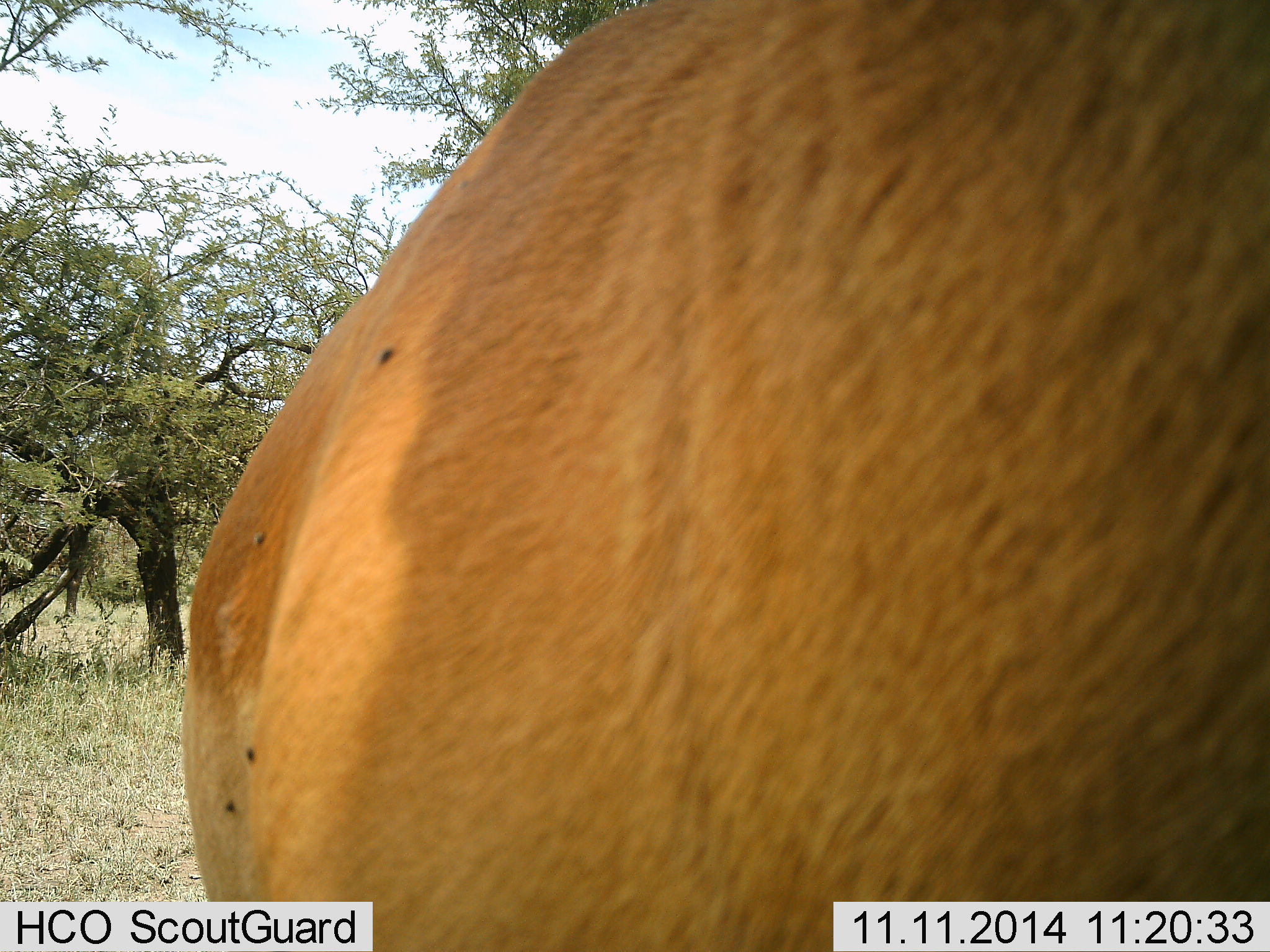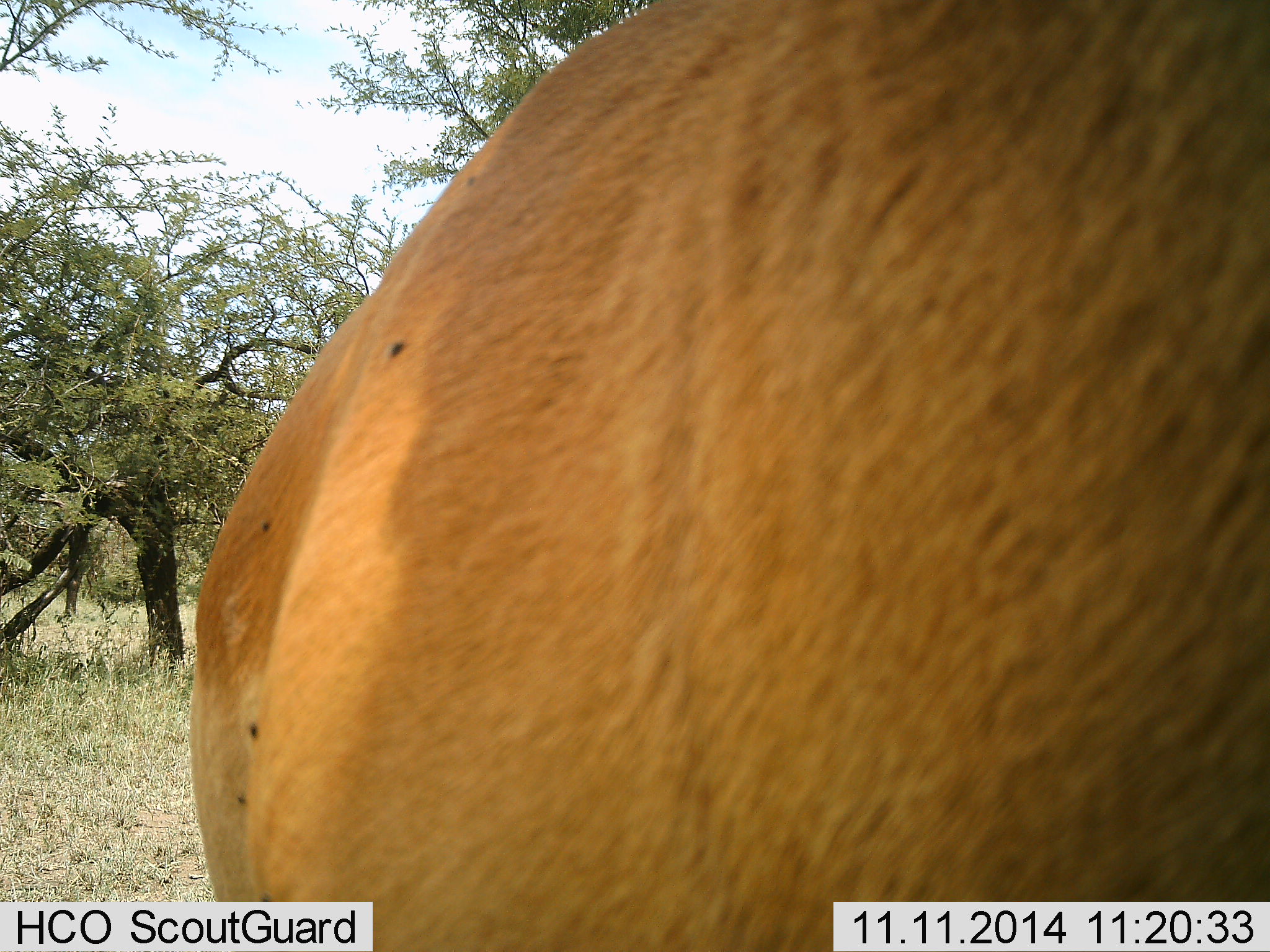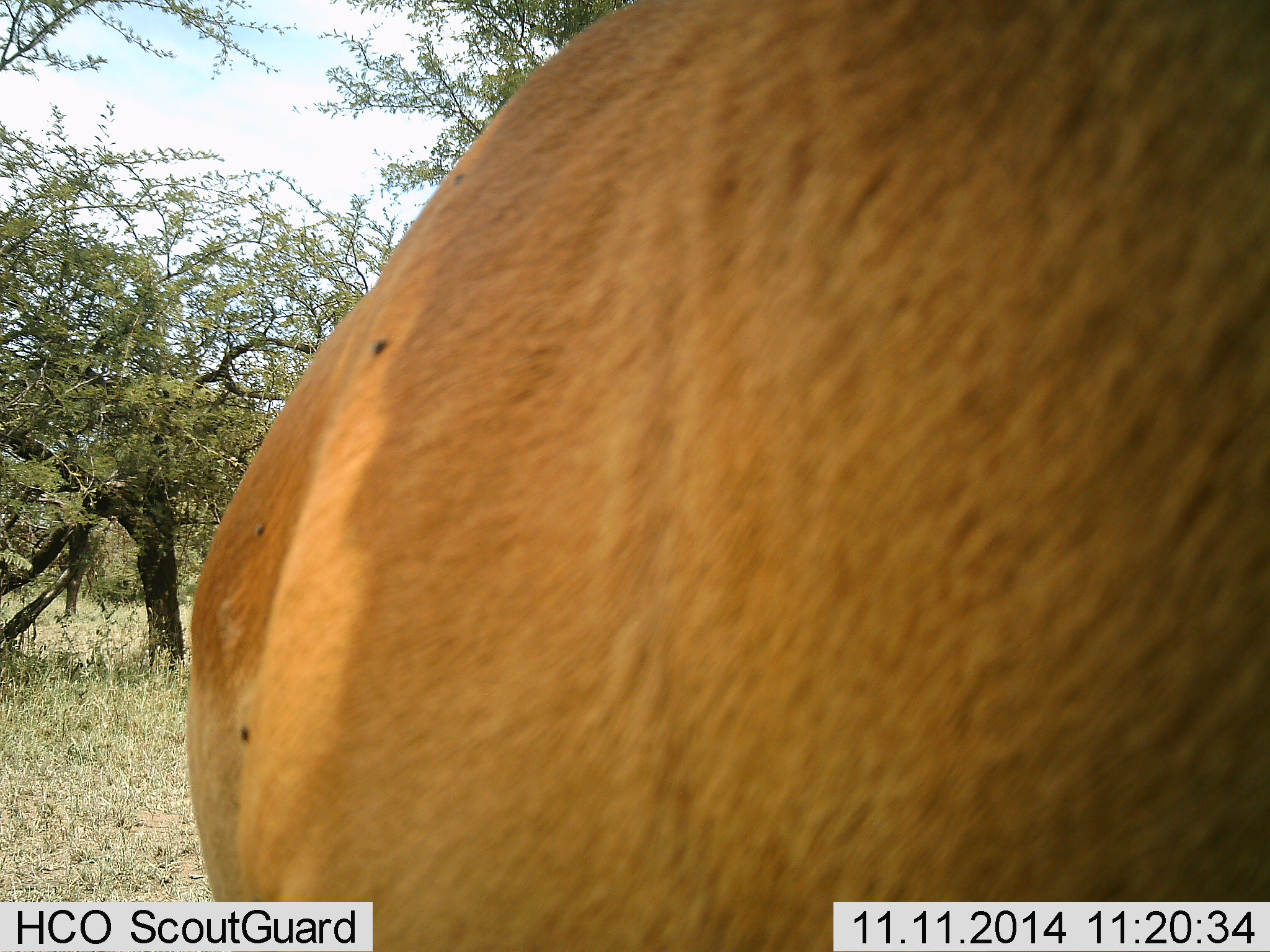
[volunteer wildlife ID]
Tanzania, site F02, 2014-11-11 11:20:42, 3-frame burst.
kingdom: Animalia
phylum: Chordata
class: Mammalia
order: Artiodactyla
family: Bovidae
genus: Alcelaphus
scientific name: Alcelaphus buselaphus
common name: hartebeest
Hartebeest (Alcelaphus buselaphus), count 1. Behavior (volunteer vote fractions): standing 100%, resting 0%, moving 0%, interacting 0%. Young present (vote fraction): 0%. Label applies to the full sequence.